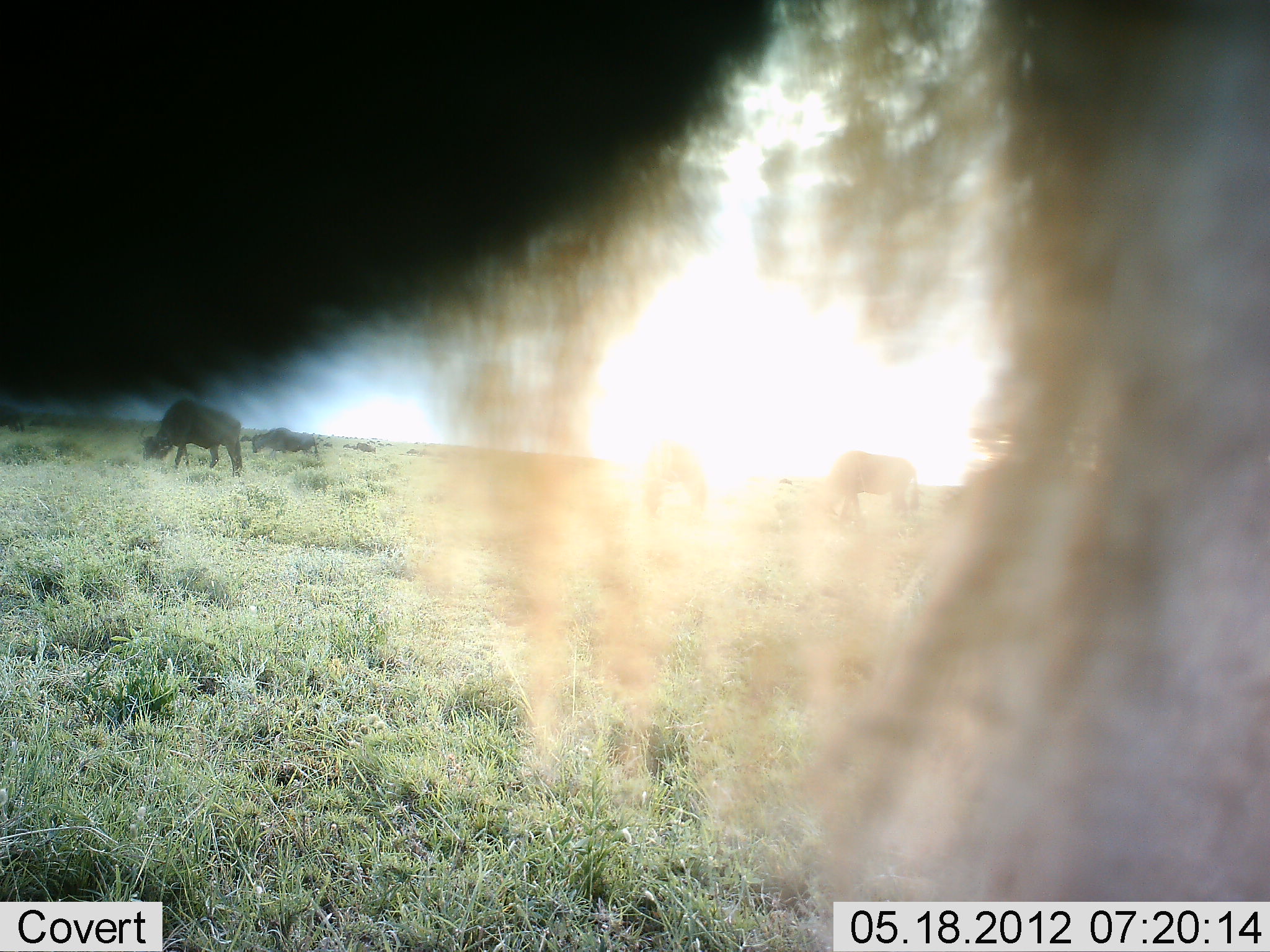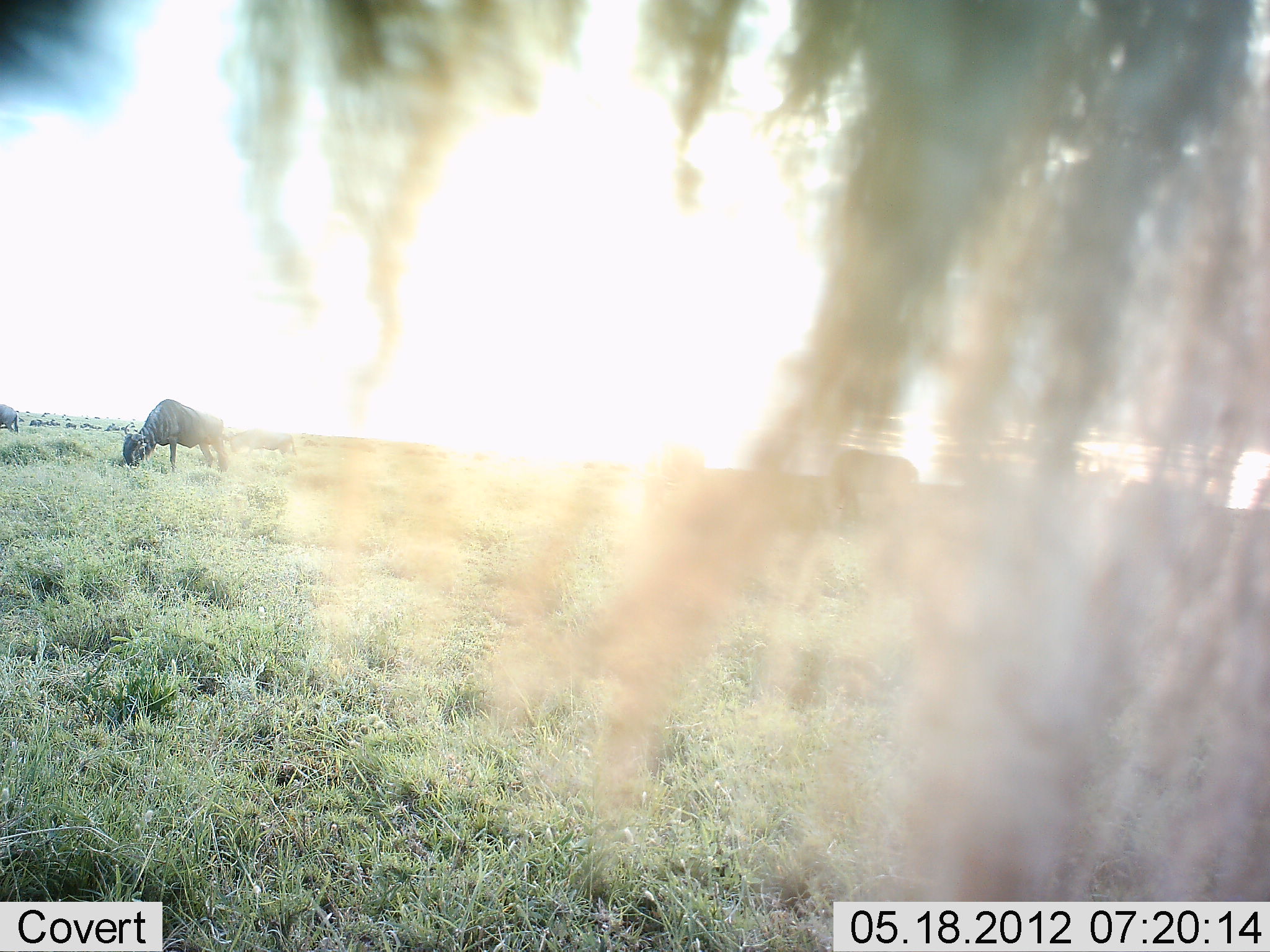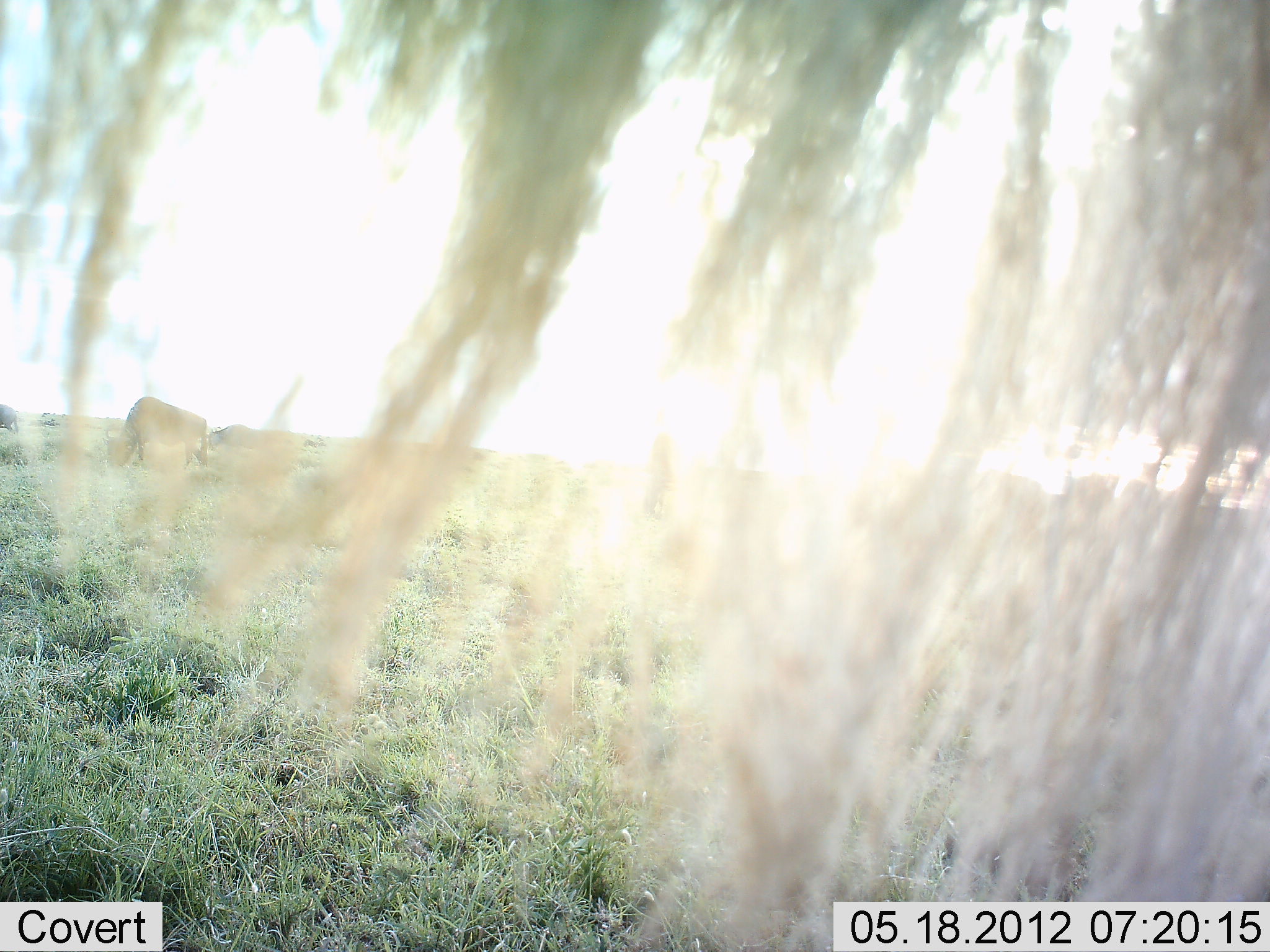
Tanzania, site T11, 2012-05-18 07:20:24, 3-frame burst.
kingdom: Animalia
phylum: Chordata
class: Mammalia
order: Artiodactyla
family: Bovidae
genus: Connochaetes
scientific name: Connochaetes taurinus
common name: blue wildebeest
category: wildebeest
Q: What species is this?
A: Wildebeest (blue wildebeest) (Connochaetes taurinus).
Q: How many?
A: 5.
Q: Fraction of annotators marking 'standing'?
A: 70%.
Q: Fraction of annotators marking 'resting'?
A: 0%.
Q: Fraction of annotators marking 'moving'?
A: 40%.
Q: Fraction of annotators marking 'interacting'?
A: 10%.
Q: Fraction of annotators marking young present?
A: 0%.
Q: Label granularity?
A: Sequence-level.